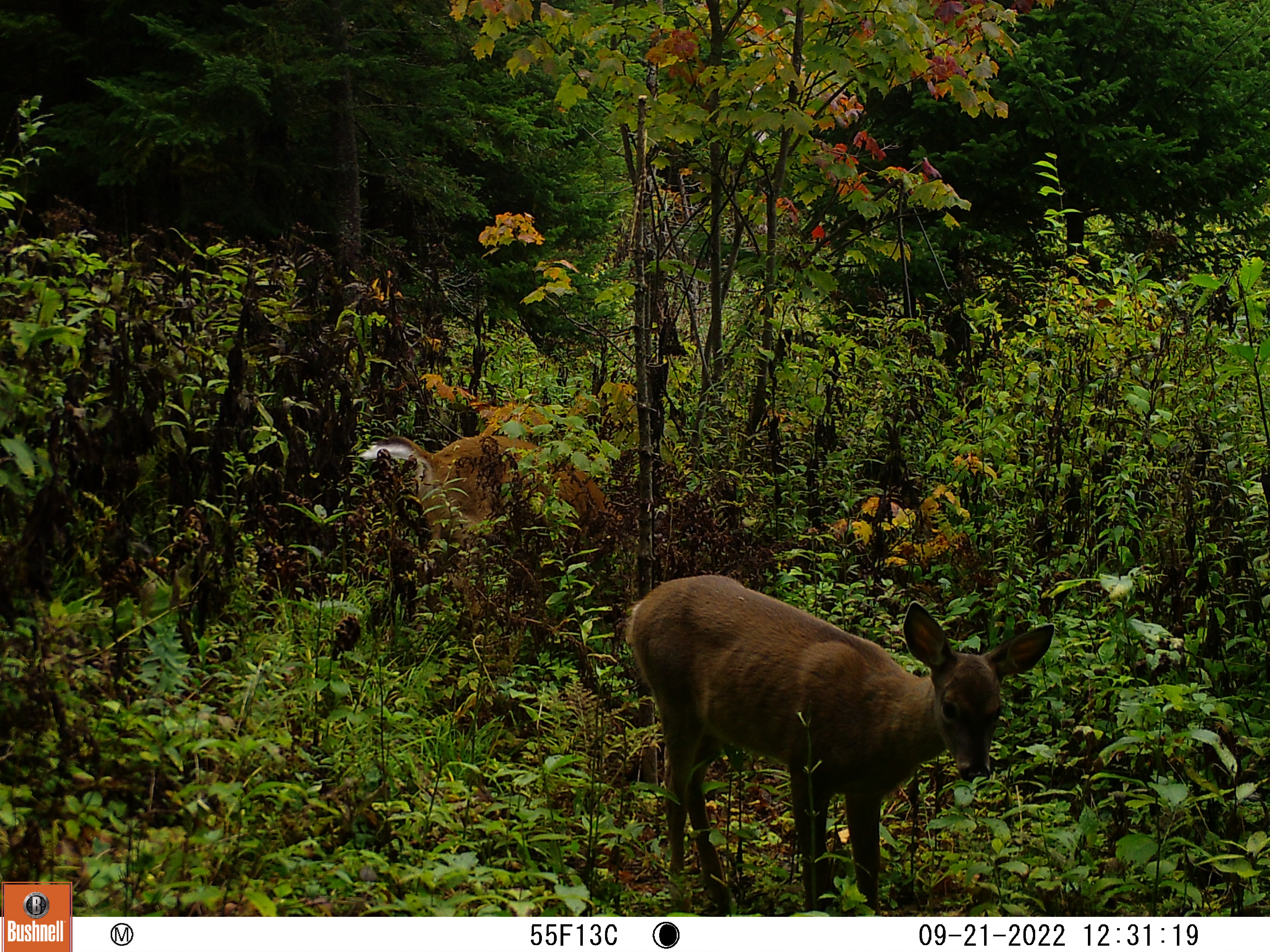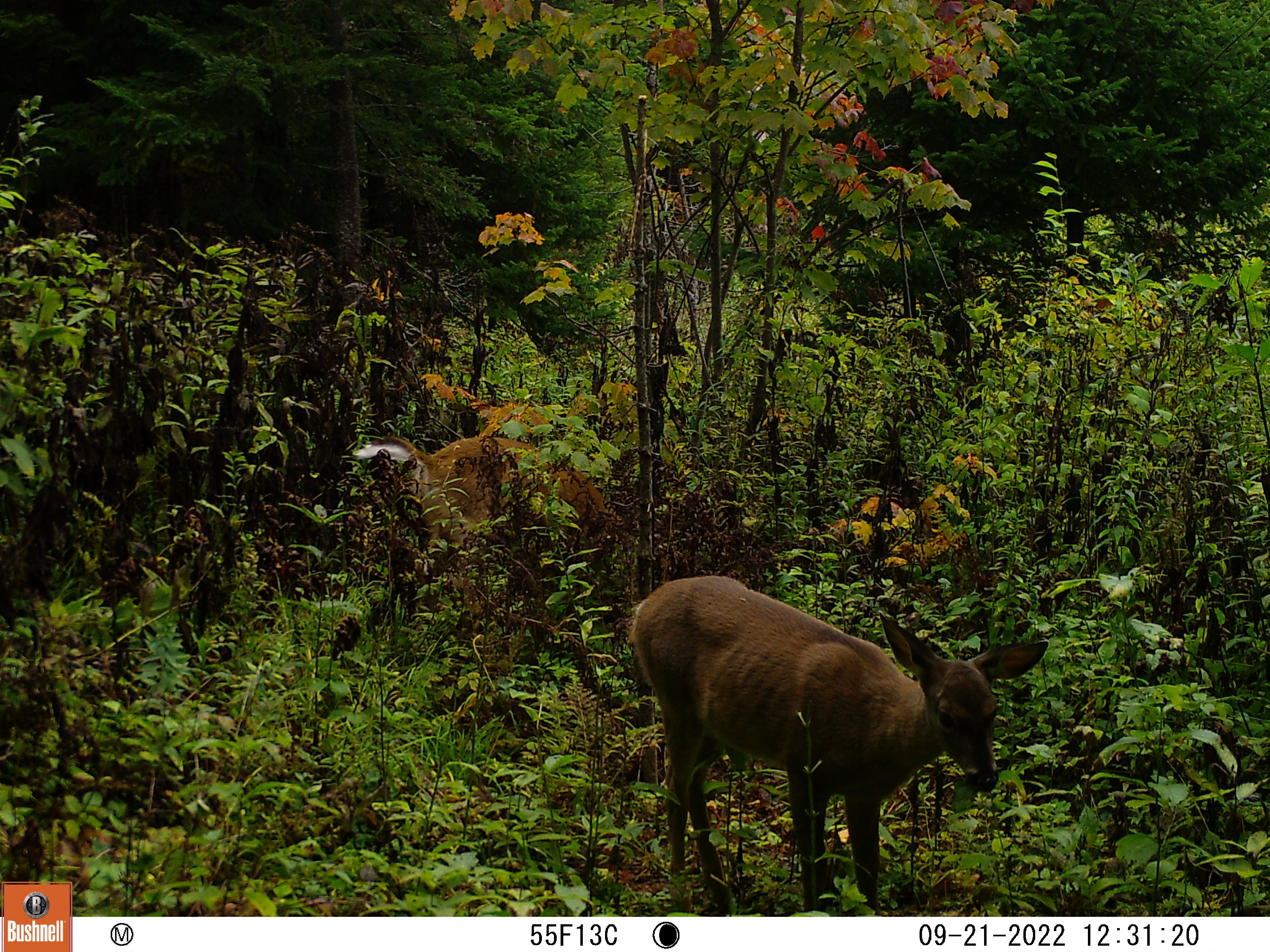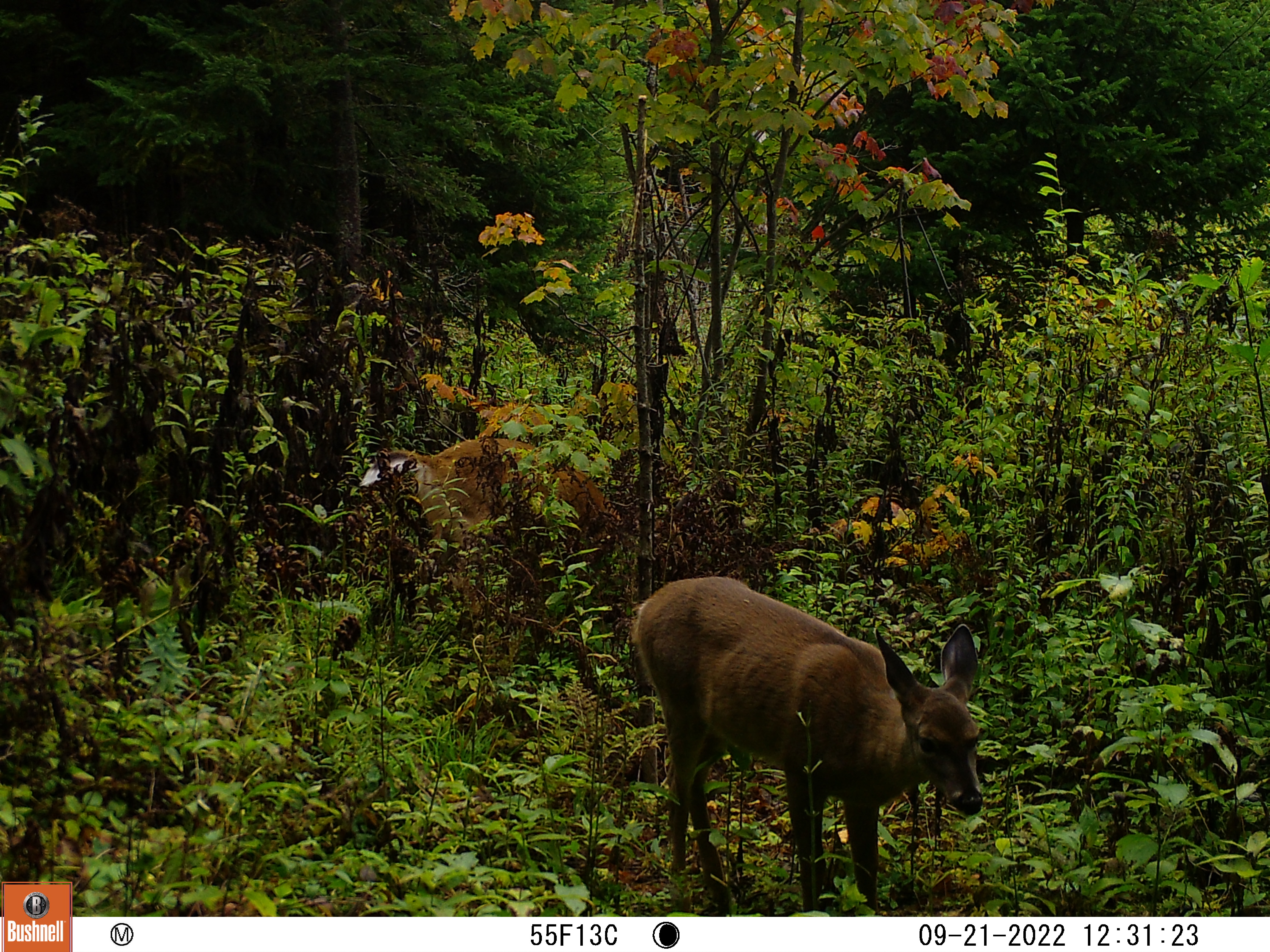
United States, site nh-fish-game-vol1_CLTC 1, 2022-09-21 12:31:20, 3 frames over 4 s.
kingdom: Animalia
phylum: Chordata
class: Mammalia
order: Artiodactyla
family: Cervidae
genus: Odocoileus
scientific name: Odocoileus virginianus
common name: white-tailed deer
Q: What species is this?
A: White-tailed deer (Odocoileus virginianus).